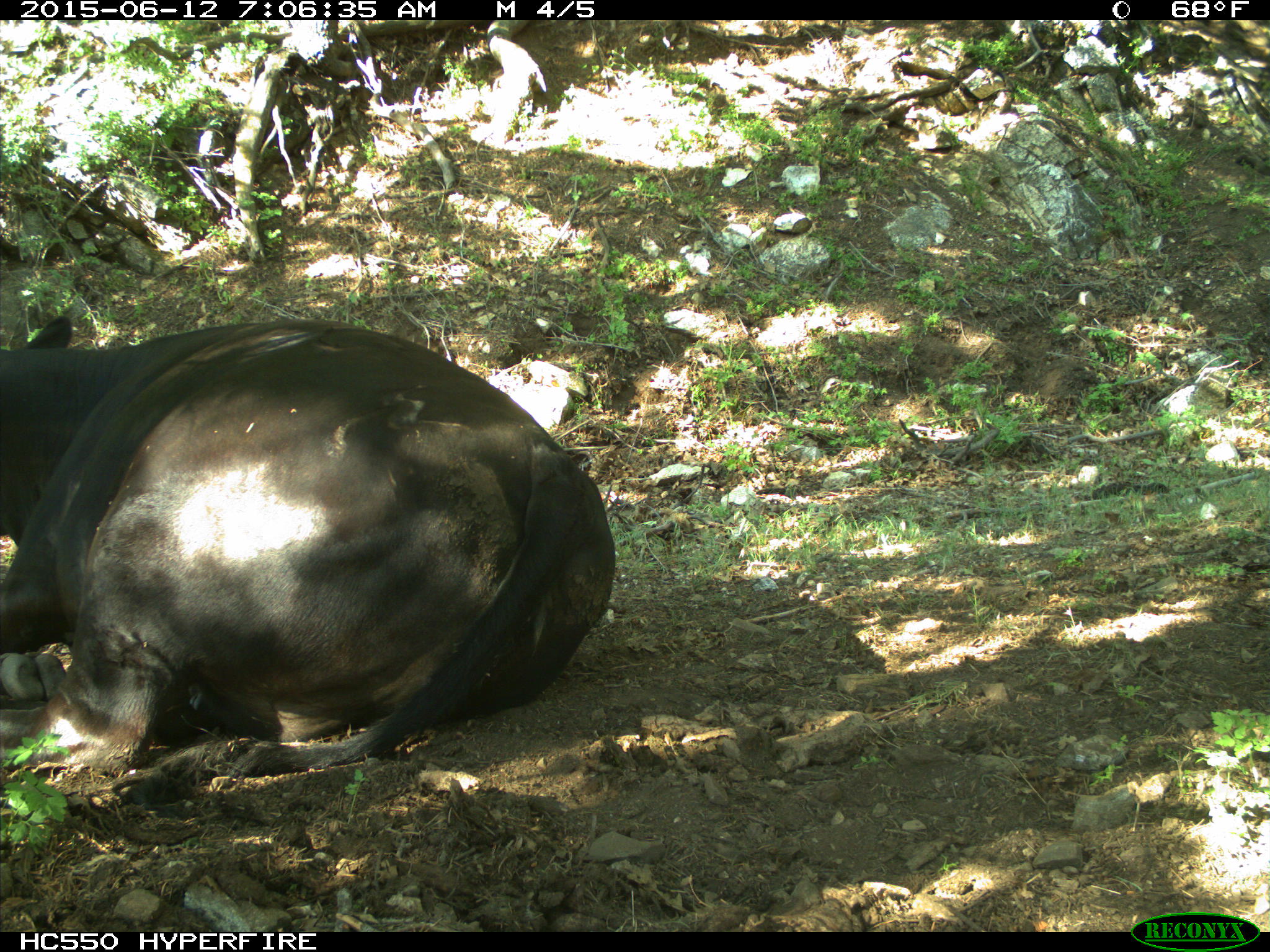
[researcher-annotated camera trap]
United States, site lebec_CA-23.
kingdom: Animalia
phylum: Chordata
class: Mammalia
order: Artiodactyla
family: Bovidae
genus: Bos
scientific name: Bos taurus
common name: domestic cow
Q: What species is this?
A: Bos taurus (domestic cow).